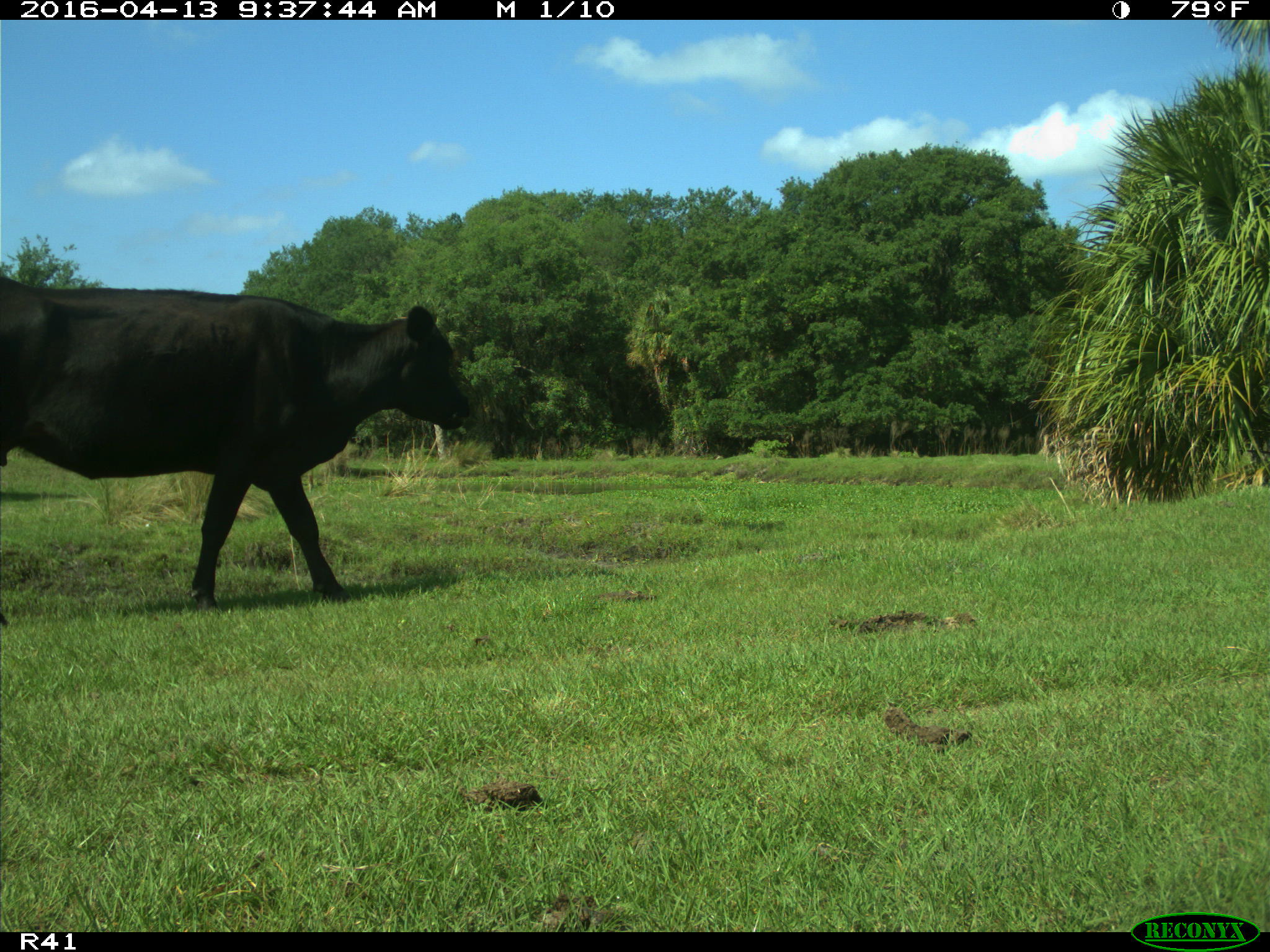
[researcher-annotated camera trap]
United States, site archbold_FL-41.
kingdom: Animalia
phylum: Chordata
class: Mammalia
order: Artiodactyla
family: Bovidae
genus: Bos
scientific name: Bos taurus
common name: domestic cow